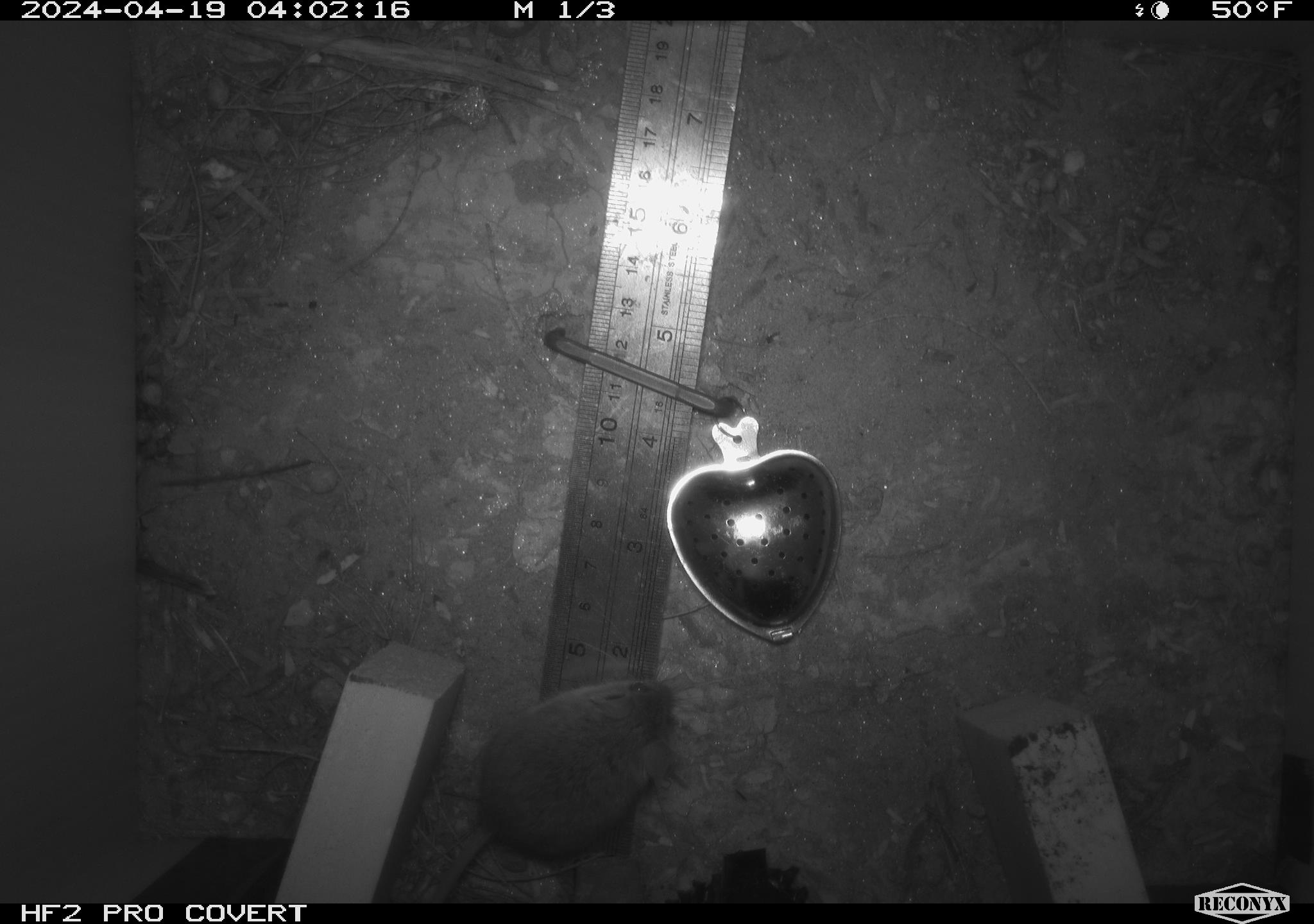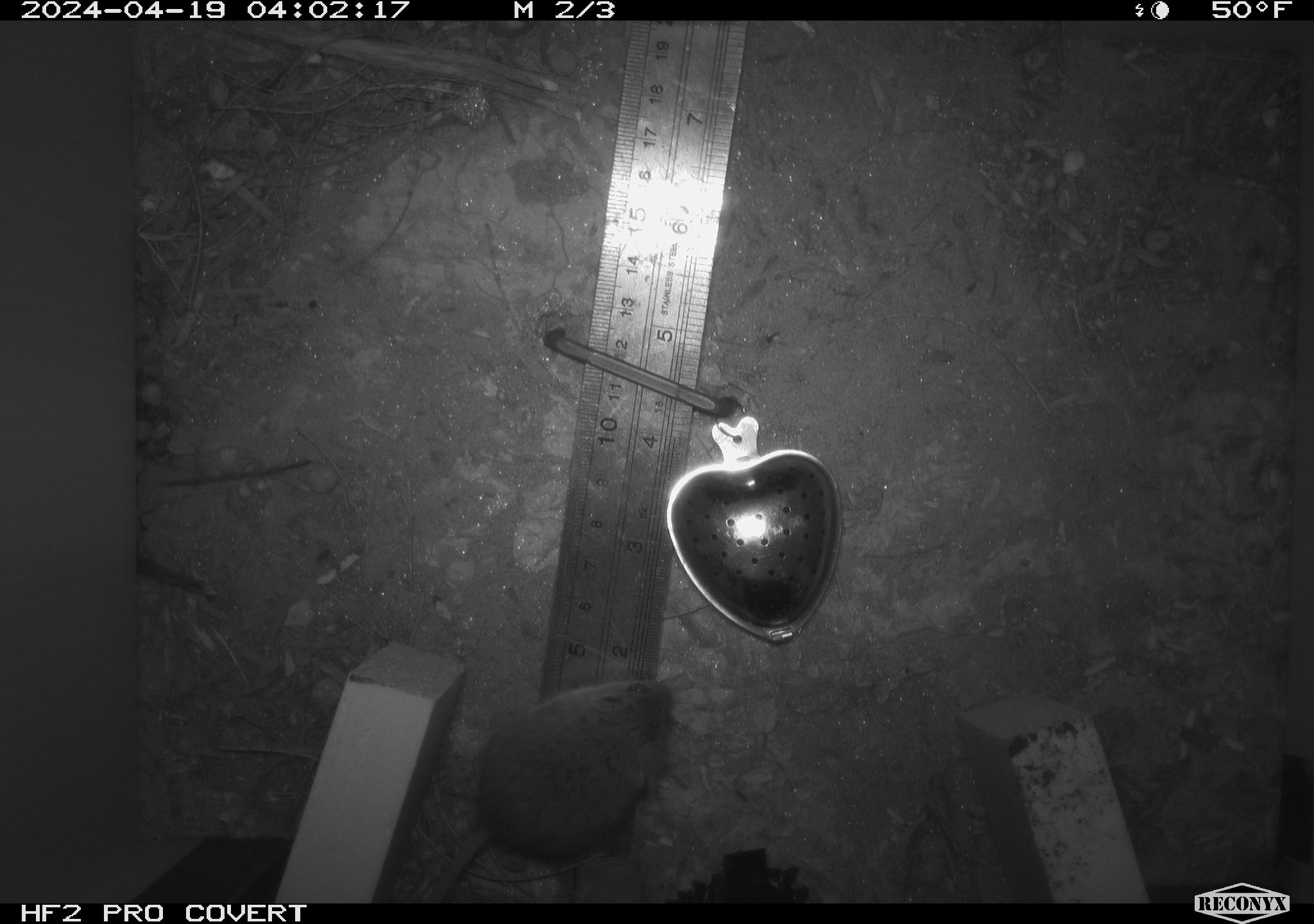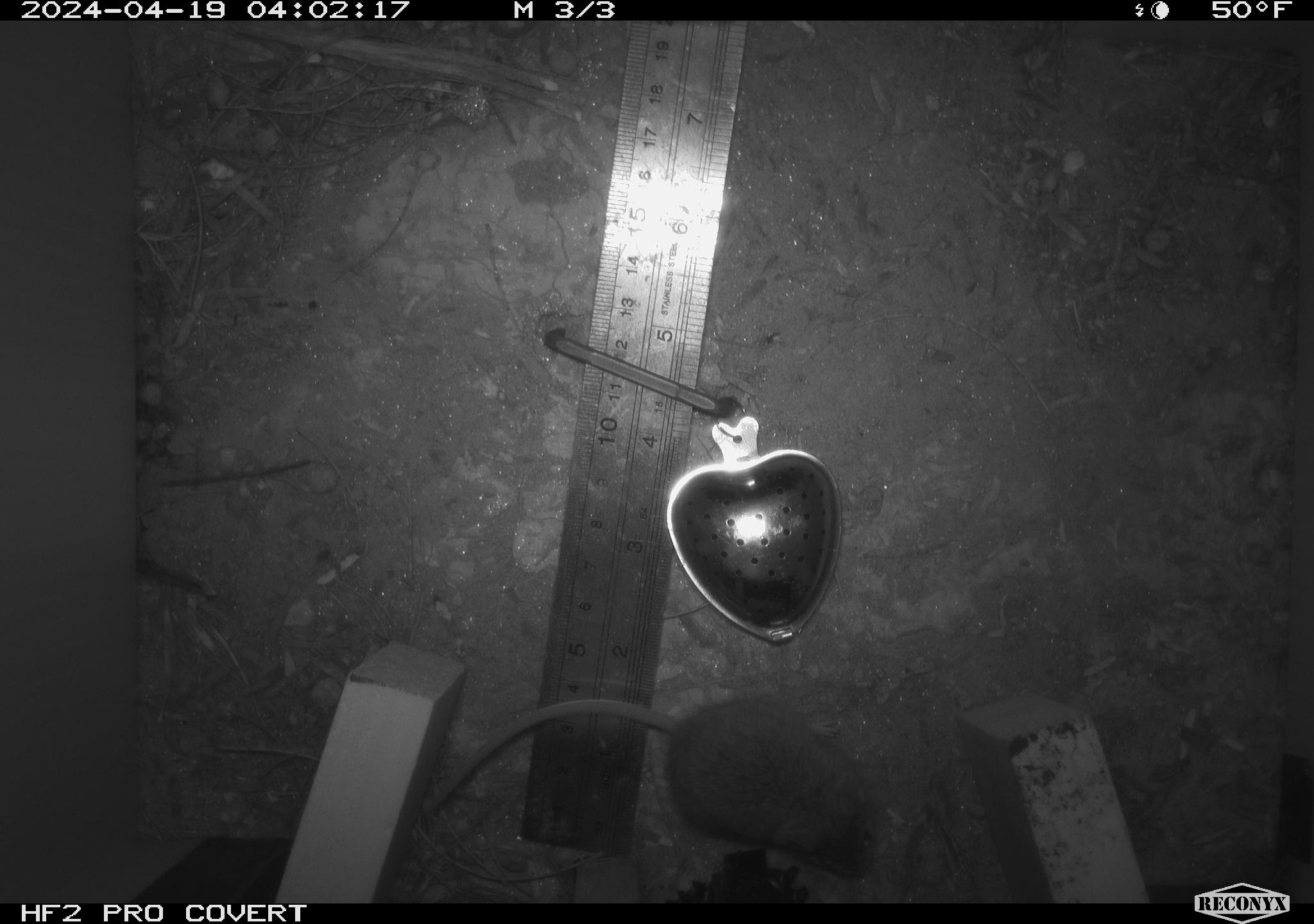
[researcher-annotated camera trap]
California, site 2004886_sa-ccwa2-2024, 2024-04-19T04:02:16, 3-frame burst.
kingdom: Animalia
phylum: Chordata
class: Mammalia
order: Rodentia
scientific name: Rodentia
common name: mouse species